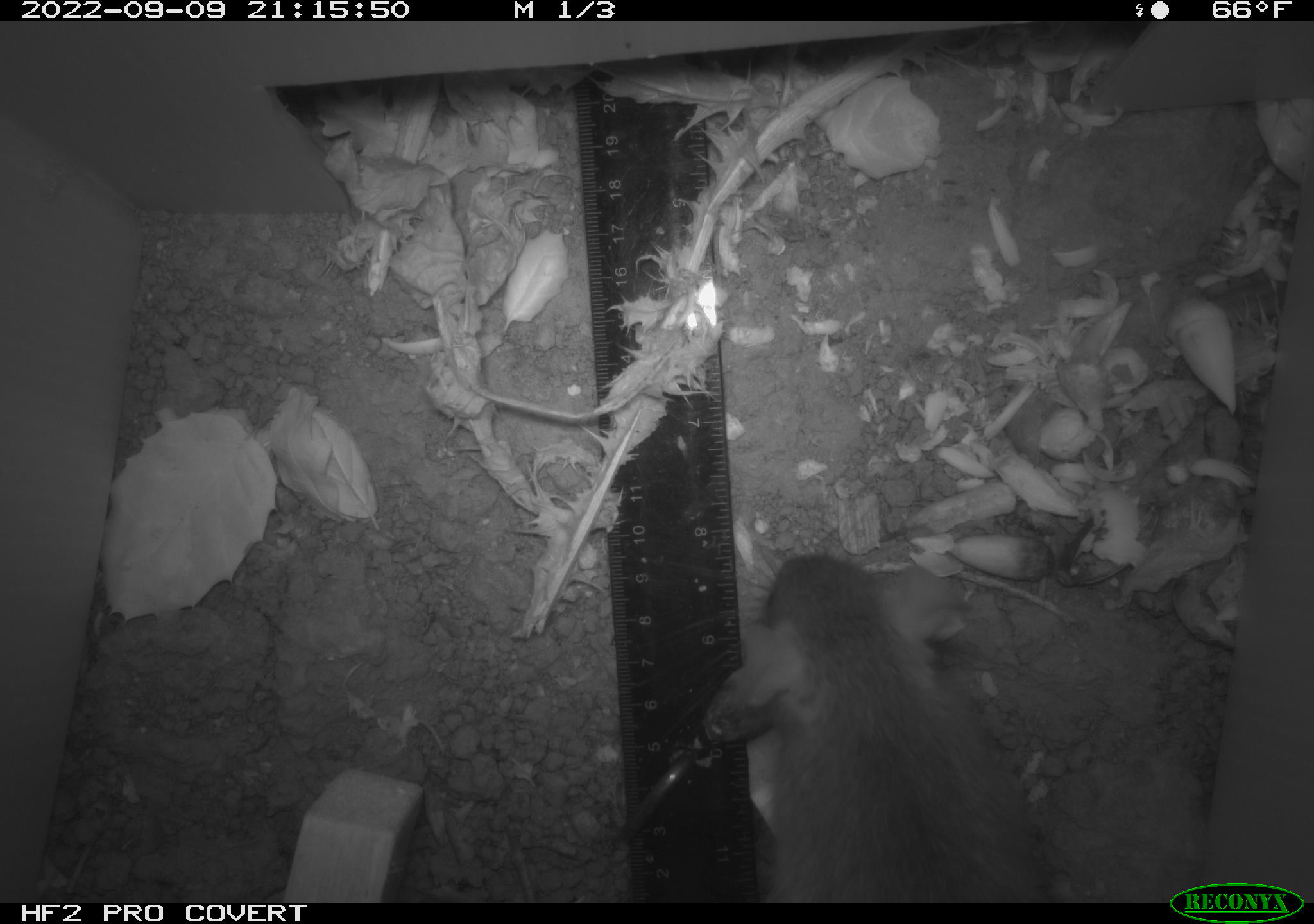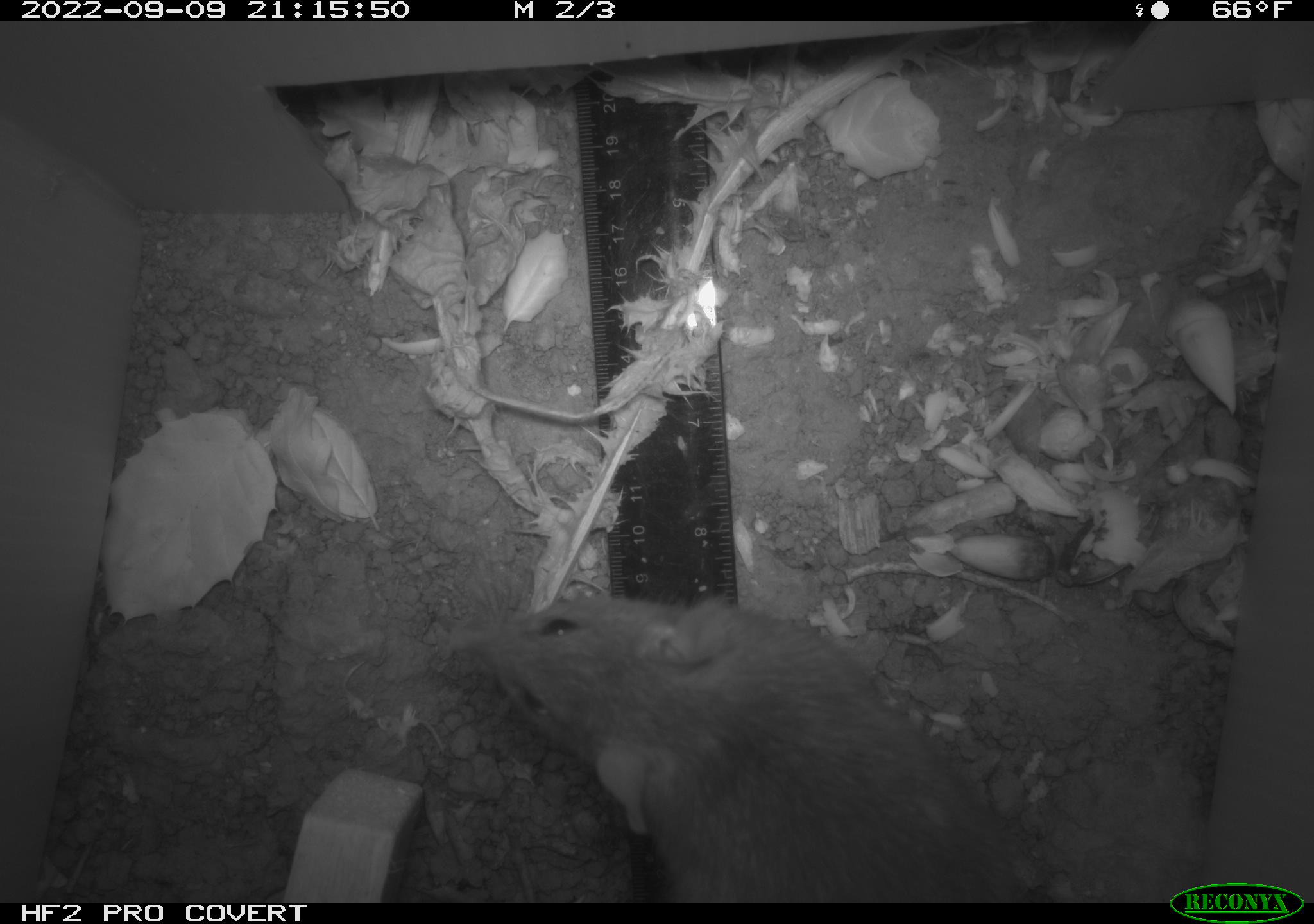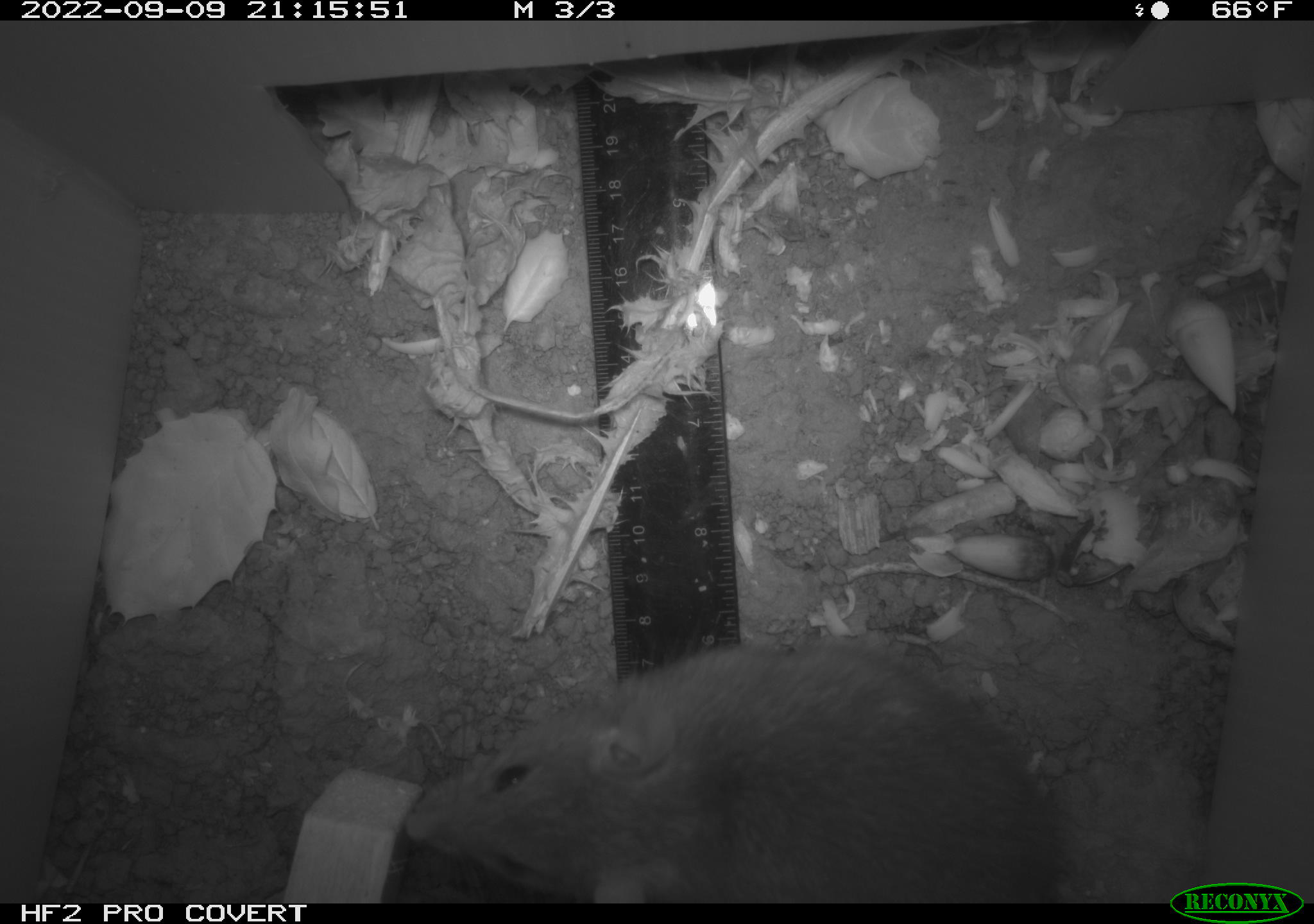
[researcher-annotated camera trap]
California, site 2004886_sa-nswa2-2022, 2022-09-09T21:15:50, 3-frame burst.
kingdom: Animalia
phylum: Chordata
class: Mammalia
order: Rodentia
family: Muridae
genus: Rattus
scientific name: Rattus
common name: rat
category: rattus species